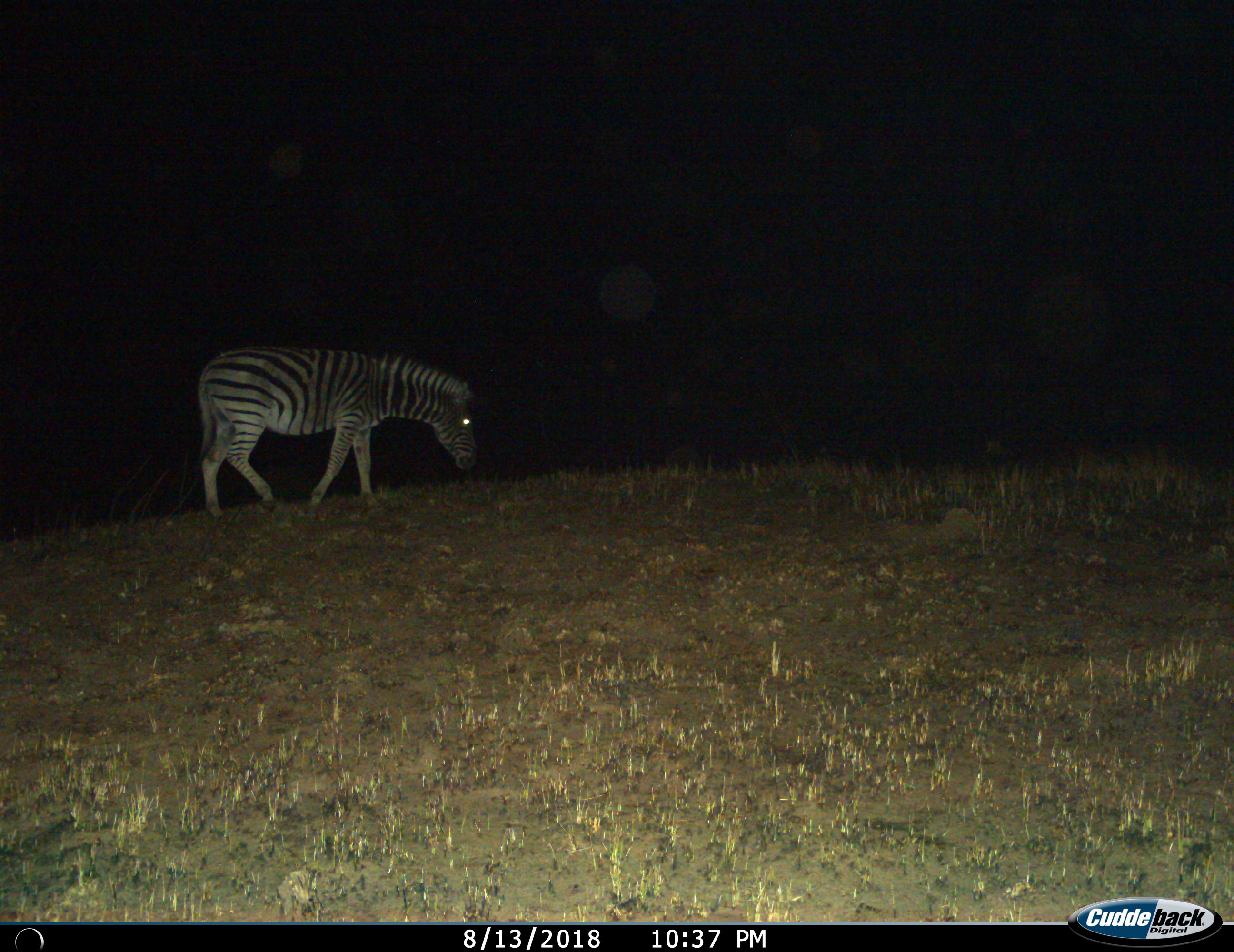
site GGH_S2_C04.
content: unidentified animal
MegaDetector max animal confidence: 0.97